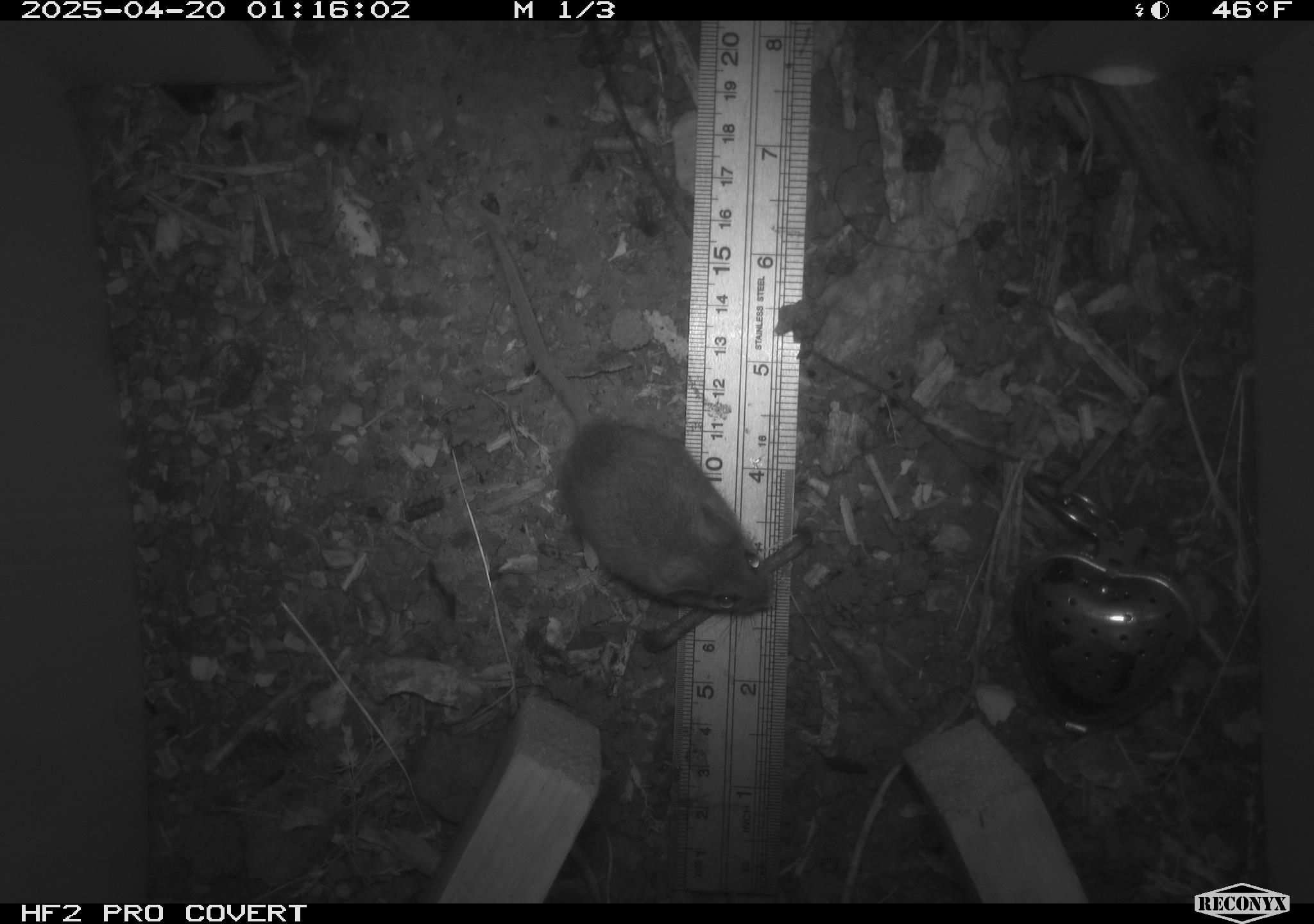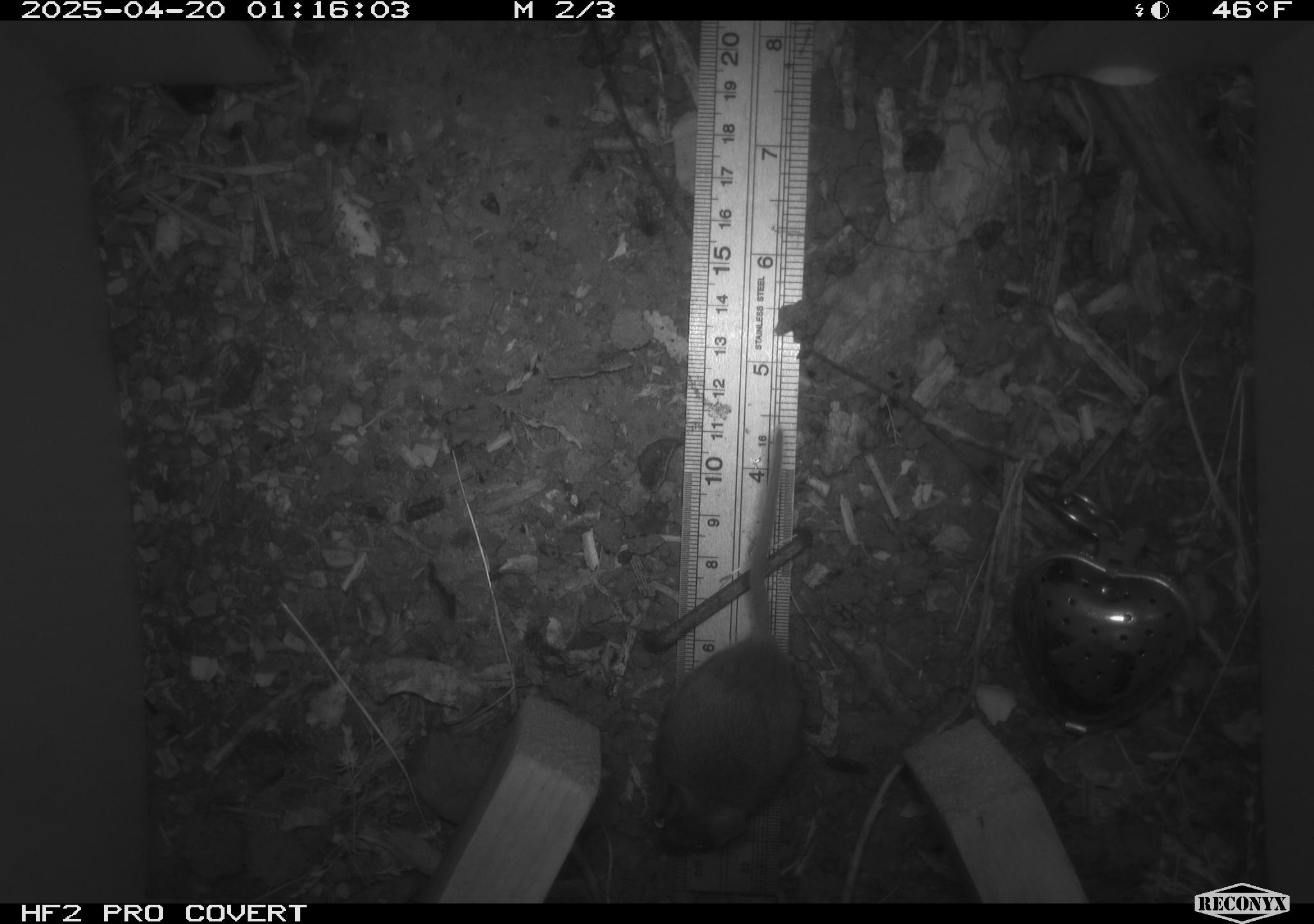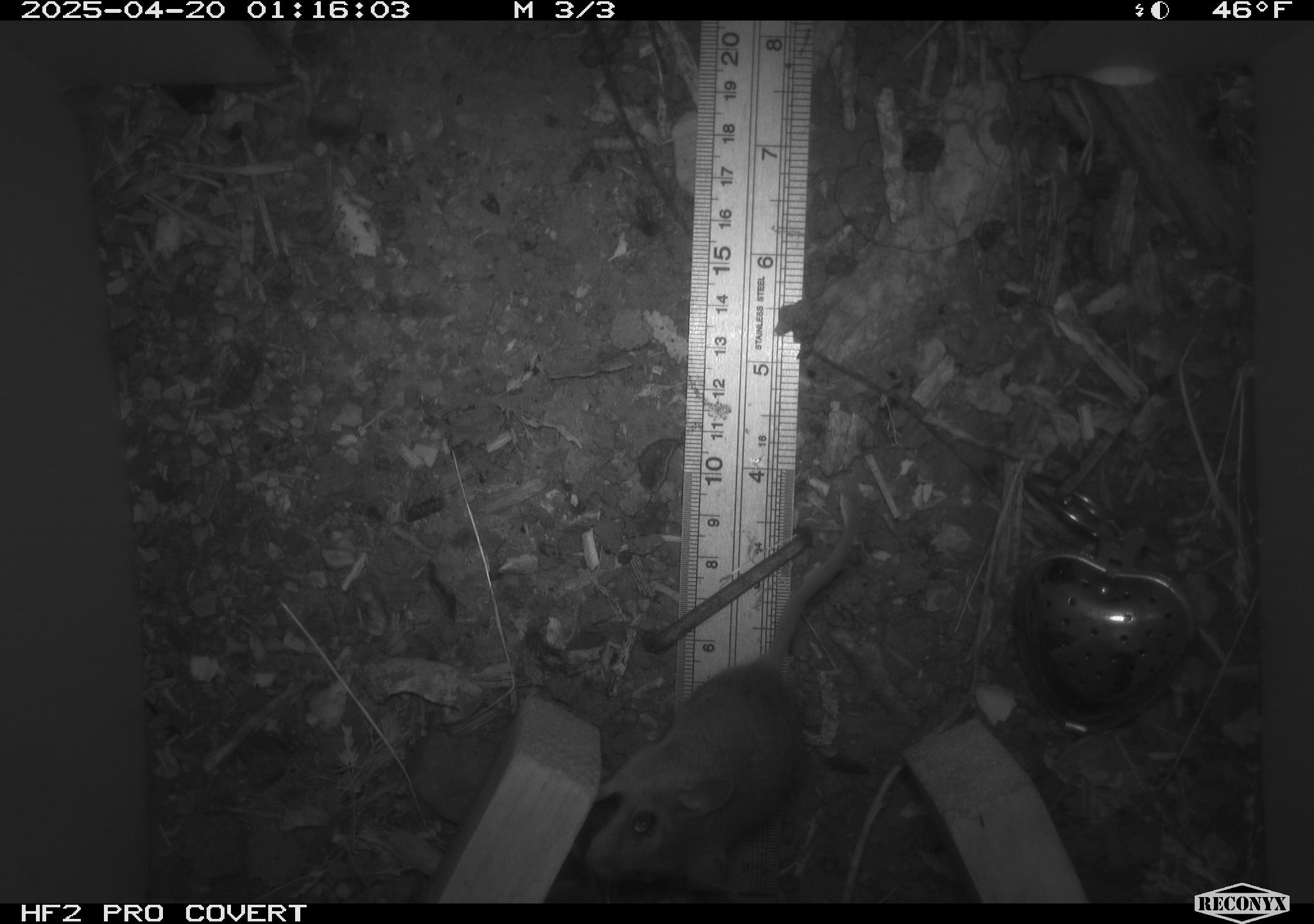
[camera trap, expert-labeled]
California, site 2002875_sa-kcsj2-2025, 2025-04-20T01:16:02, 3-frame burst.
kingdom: Animalia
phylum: Chordata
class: Mammalia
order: Rodentia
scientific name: Rodentia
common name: rodent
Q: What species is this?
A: Rodent (Rodentia).